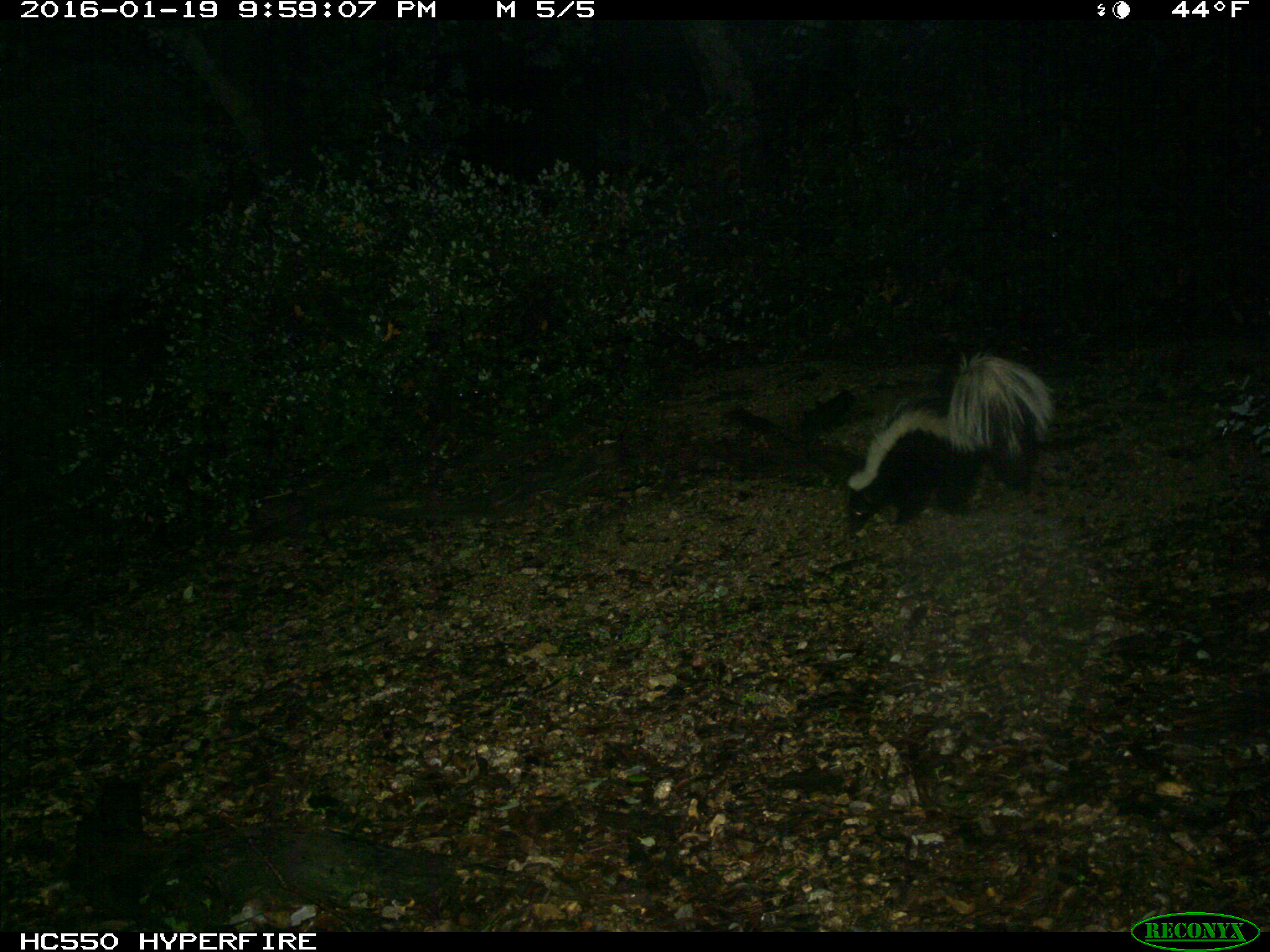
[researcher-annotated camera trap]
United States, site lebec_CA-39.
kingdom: Animalia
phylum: Chordata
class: Mammalia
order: Carnivora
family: Mephitidae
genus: Mephitis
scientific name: Mephitis mephitis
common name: striped skunk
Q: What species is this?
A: Mephitis mephitis (striped skunk).